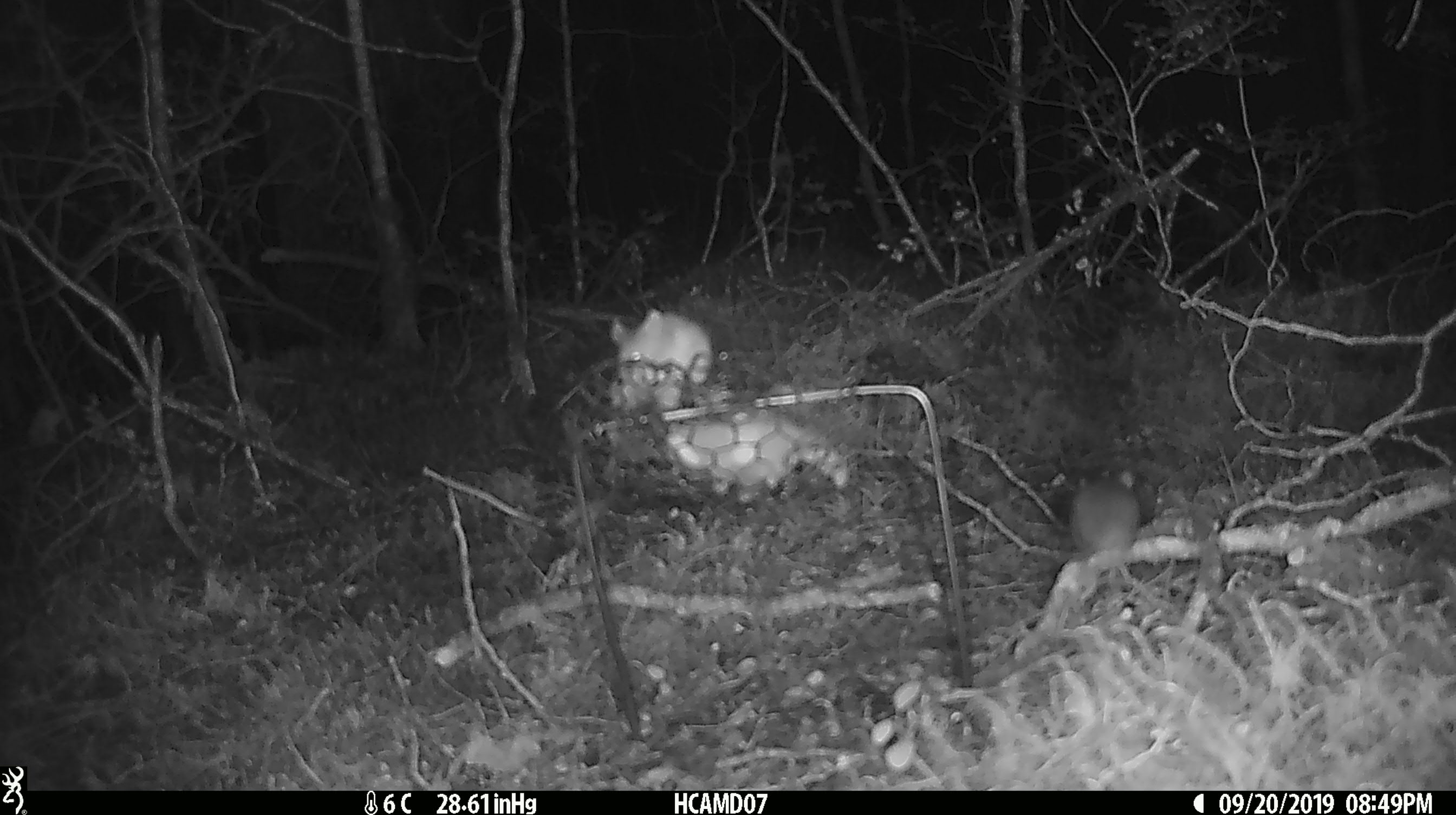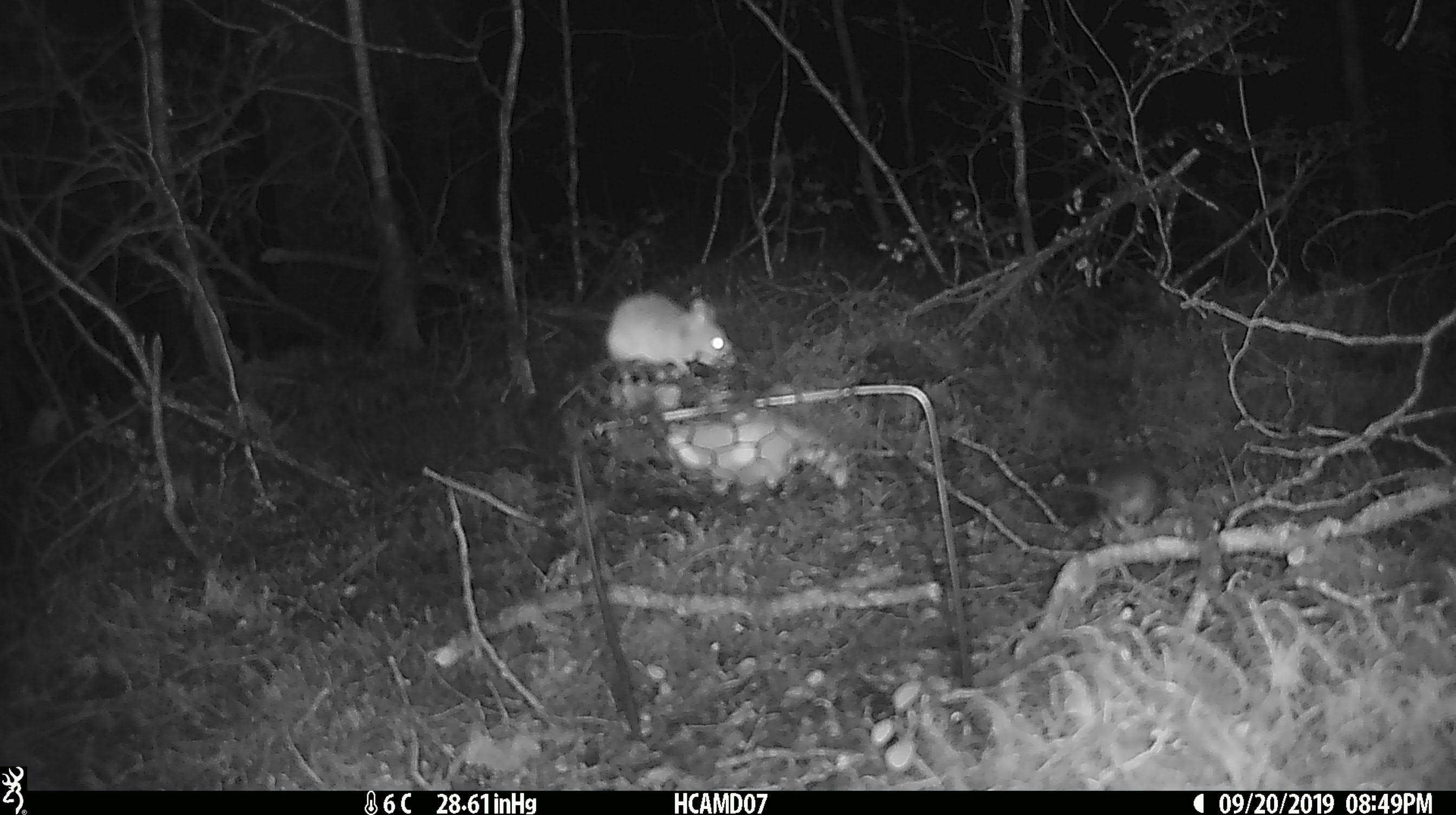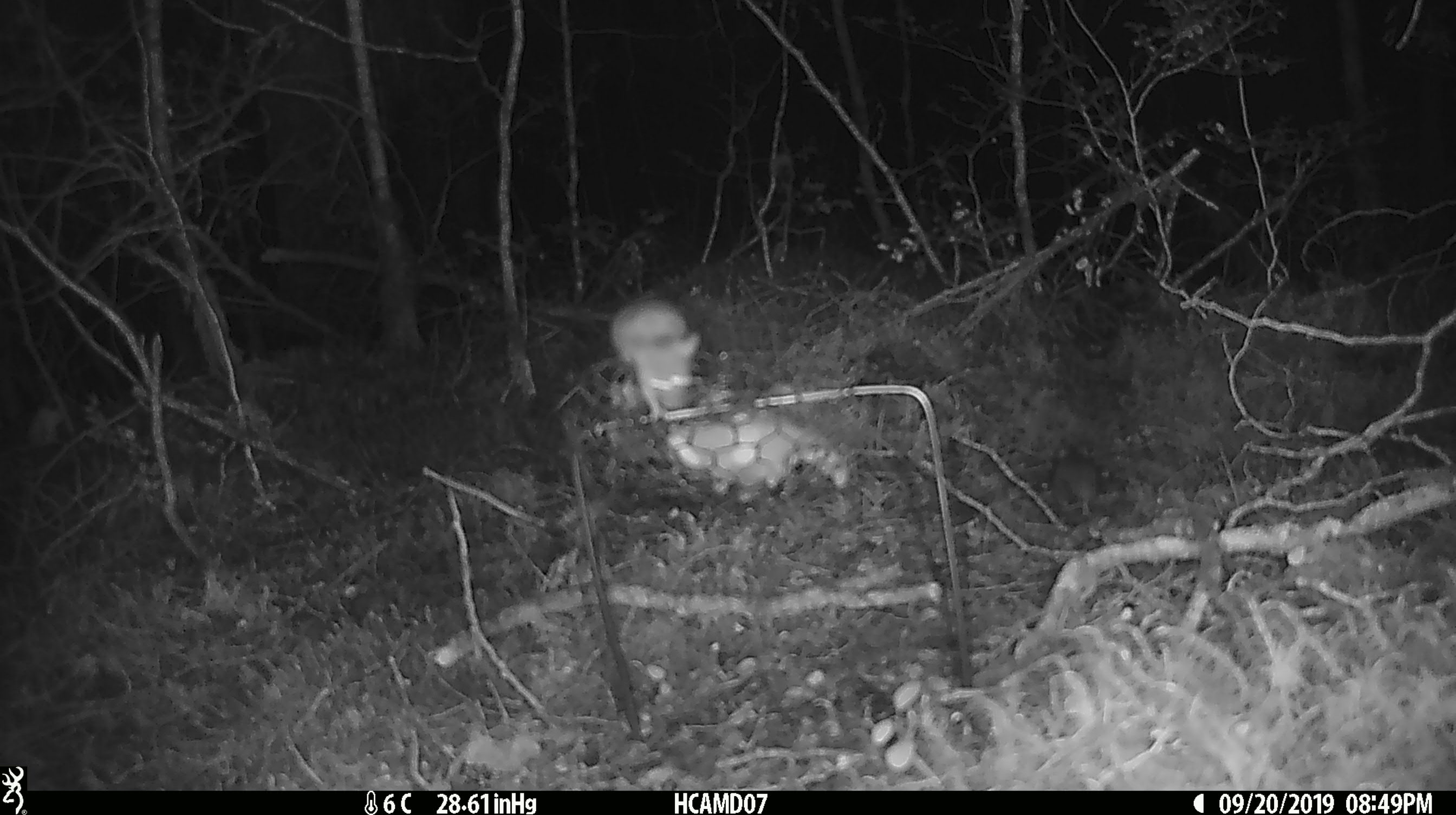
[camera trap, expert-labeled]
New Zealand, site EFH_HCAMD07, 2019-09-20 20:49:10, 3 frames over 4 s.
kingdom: Animalia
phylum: Chordata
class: Mammalia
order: Rodentia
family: Muridae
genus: Mus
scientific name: Mus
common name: mouse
Mouse (Mus).